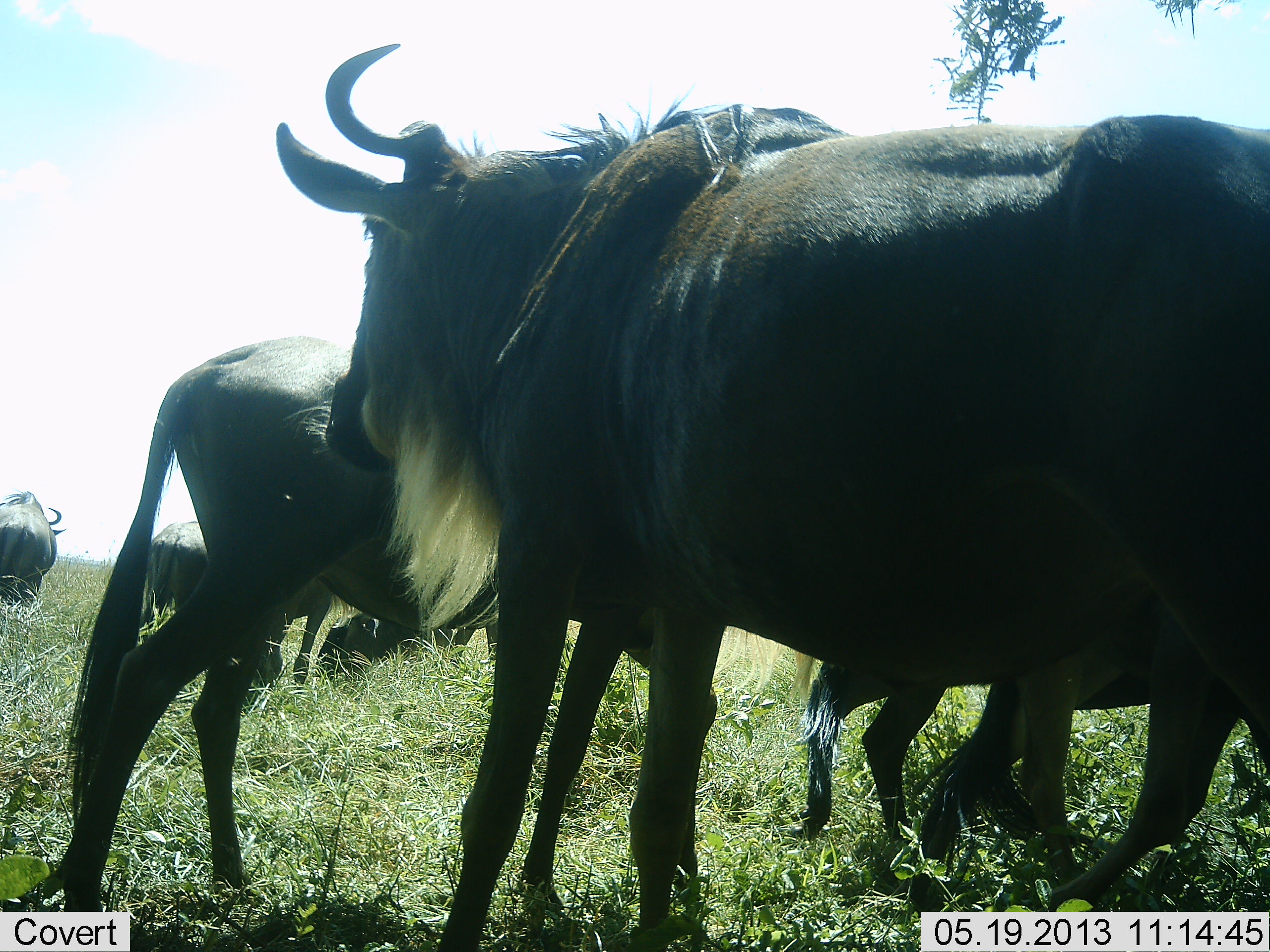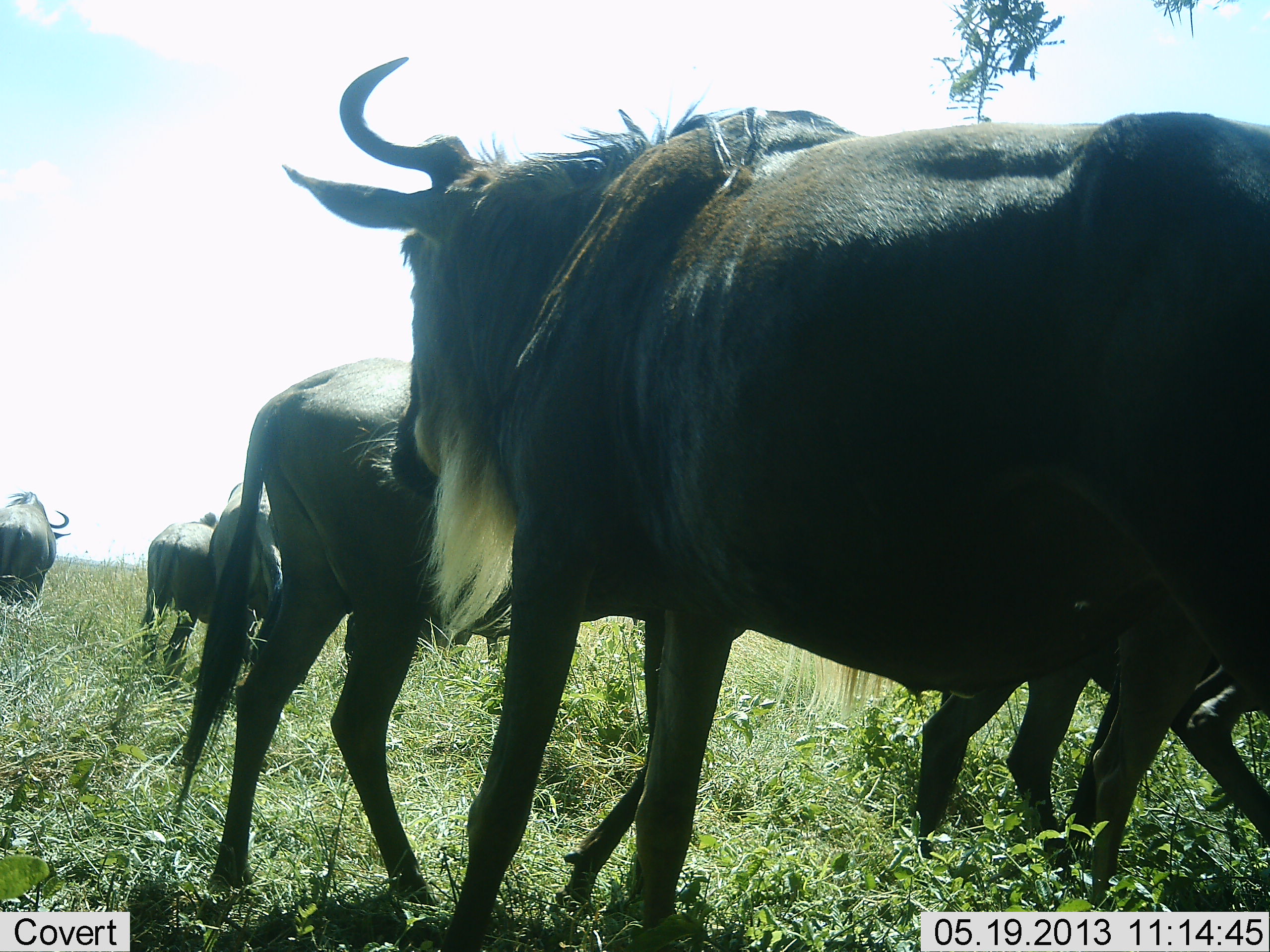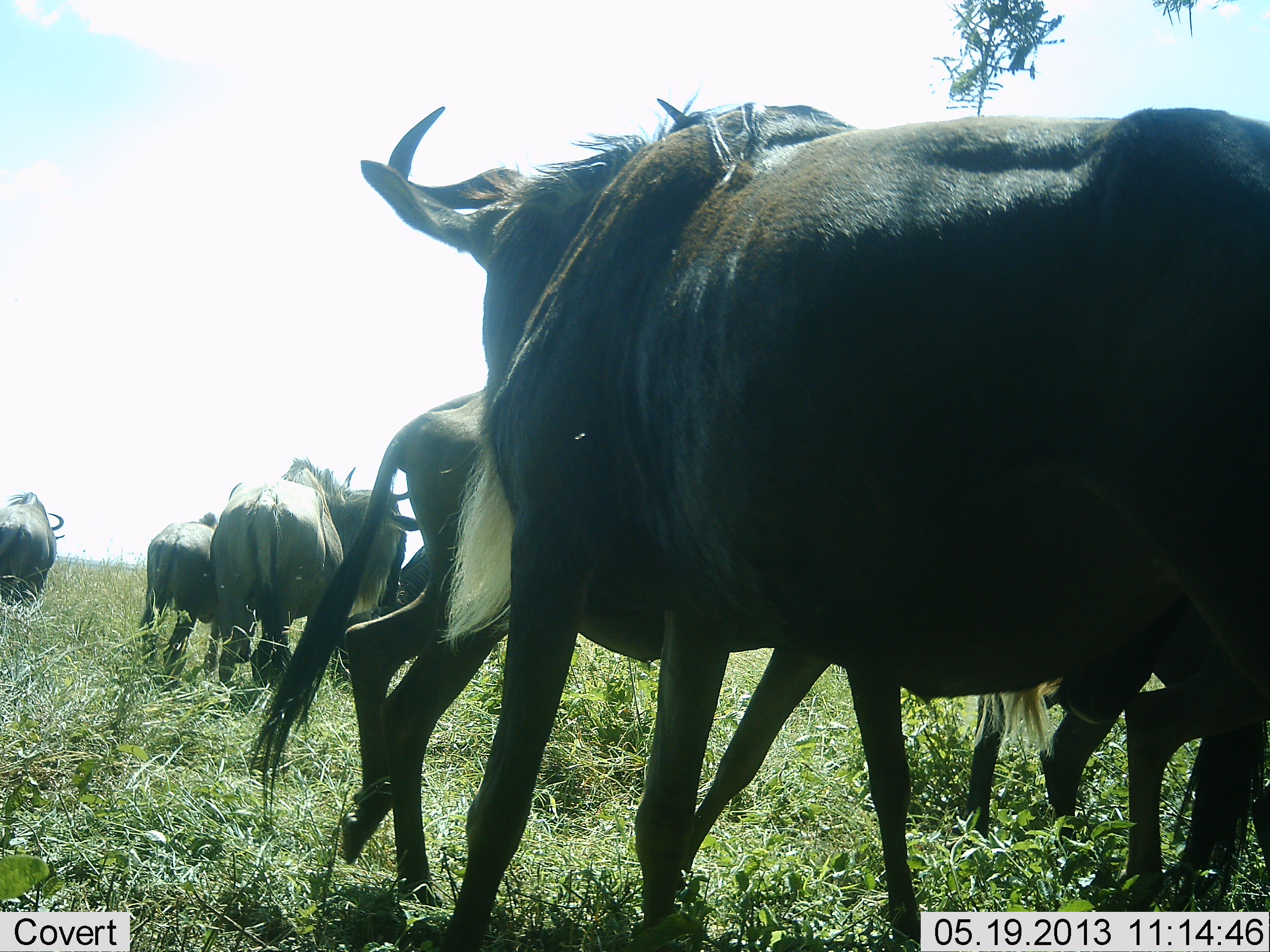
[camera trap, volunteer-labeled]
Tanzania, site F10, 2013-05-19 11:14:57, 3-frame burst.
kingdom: Animalia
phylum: Chordata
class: Mammalia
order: Artiodactyla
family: Bovidae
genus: Connochaetes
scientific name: Connochaetes taurinus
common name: blue wildebeest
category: wildebeest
Wildebeest (blue wildebeest) (Connochaetes taurinus), count 6. Behavior (volunteer vote fractions): standing 70%, resting 5%, moving 80%, interacting 5%. Young present (vote fraction): 15%. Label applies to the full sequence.